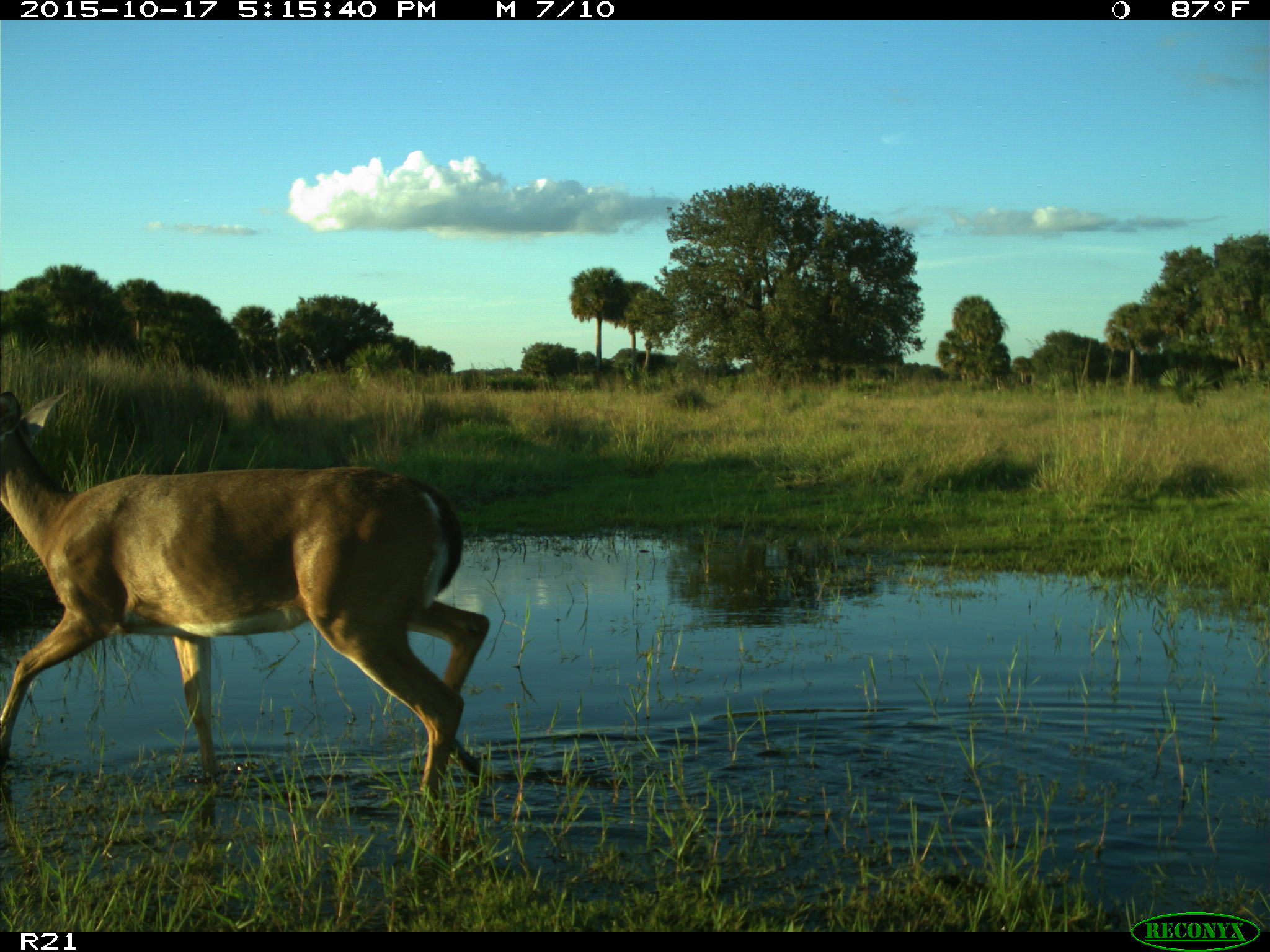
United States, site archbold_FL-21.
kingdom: Animalia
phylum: Chordata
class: Mammalia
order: Artiodactyla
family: Cervidae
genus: Odocoileus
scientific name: Odocoileus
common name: deer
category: unidentified deer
Unidentified deer (deer) (Odocoileus).